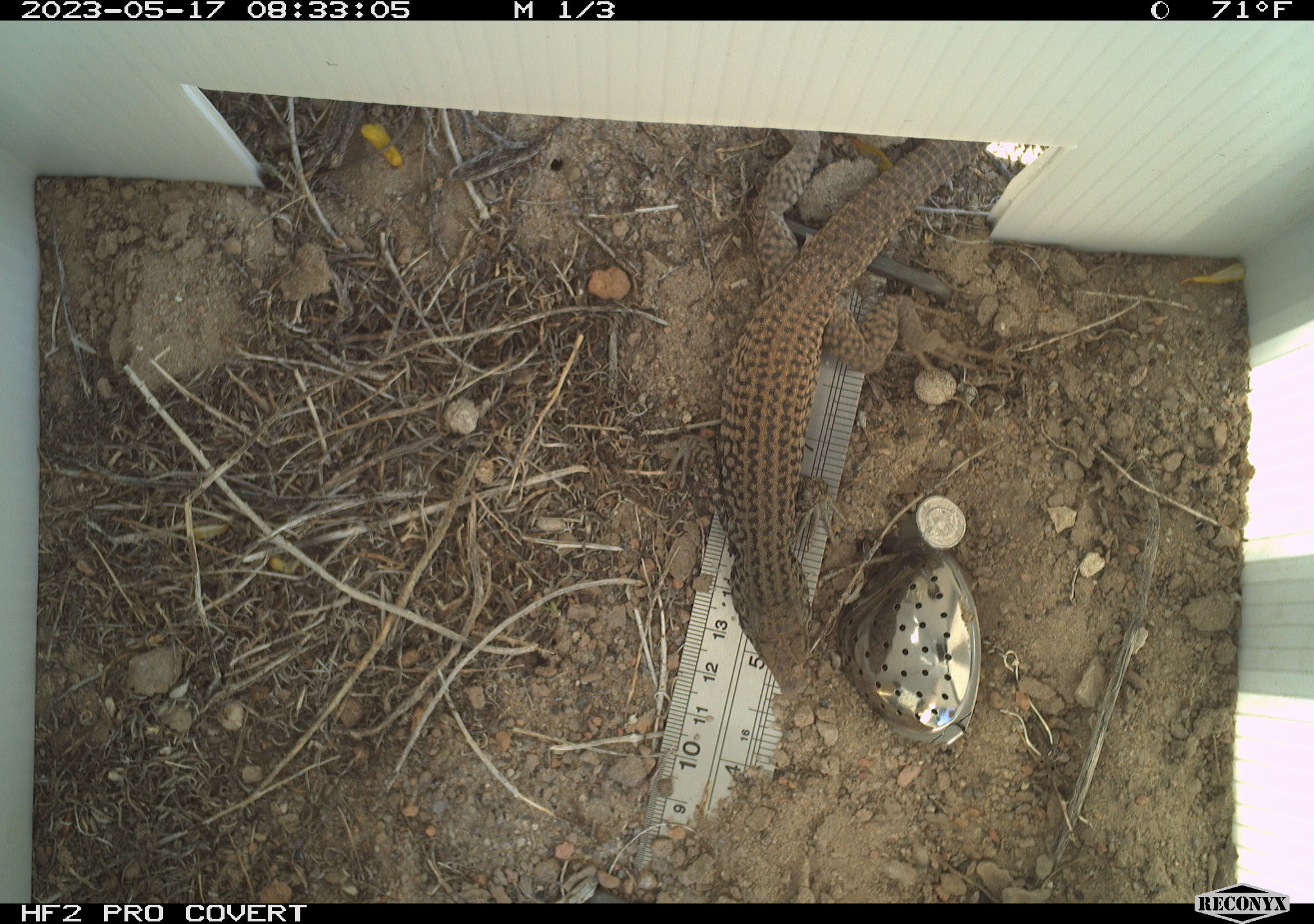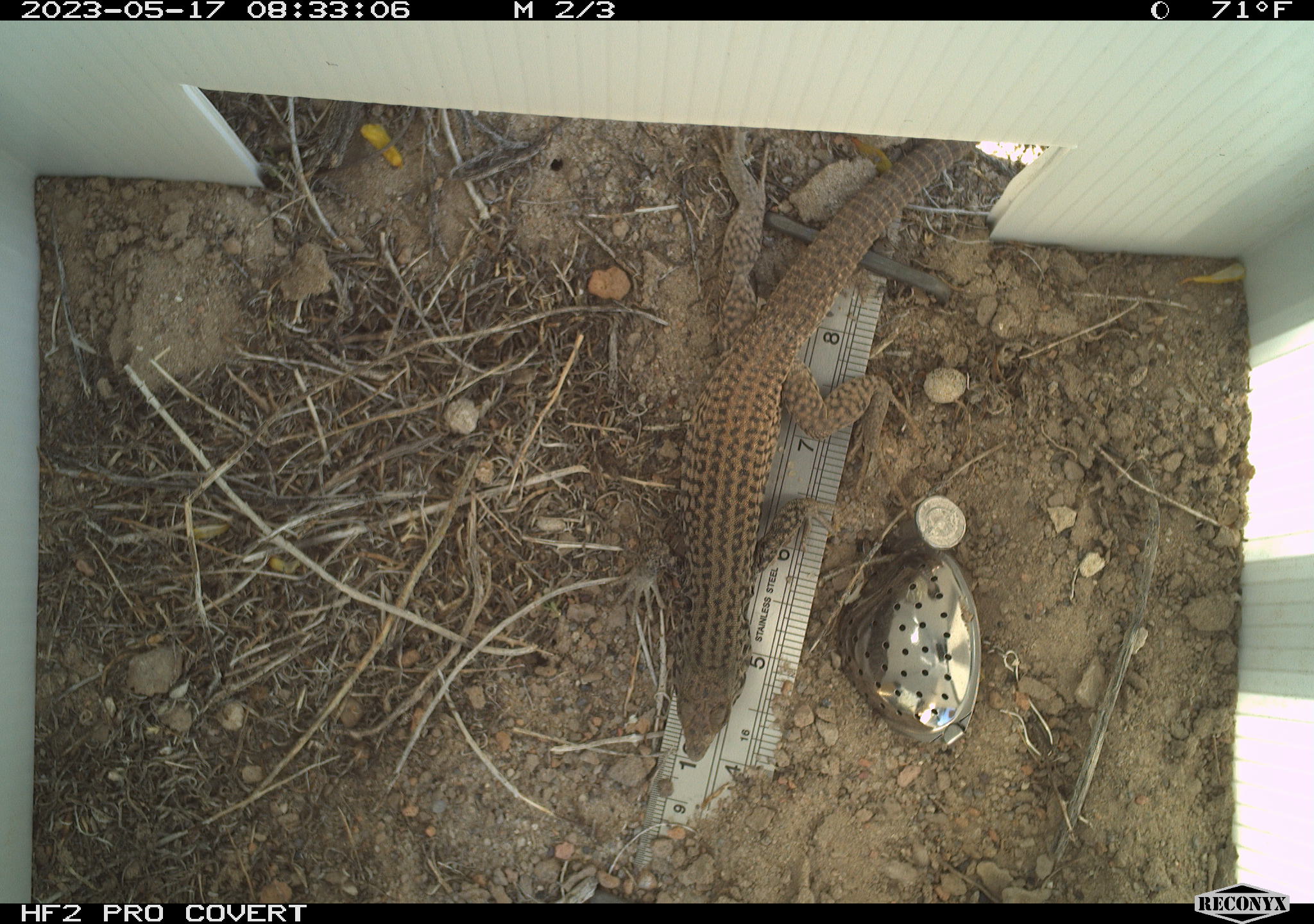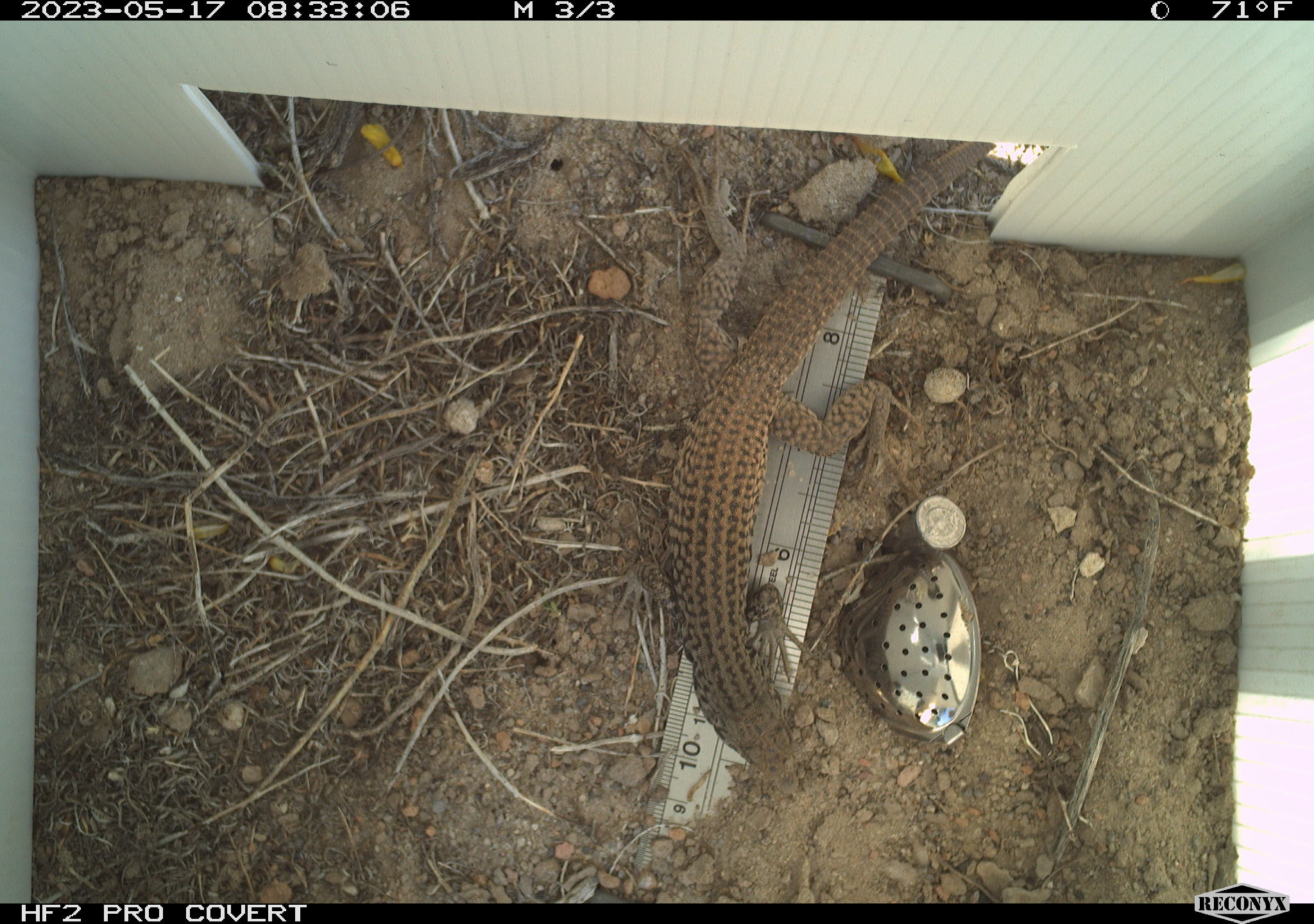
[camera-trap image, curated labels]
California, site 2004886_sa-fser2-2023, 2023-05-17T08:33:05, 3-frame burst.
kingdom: Animalia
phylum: Chordata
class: Reptilia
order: Squamata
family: Teiidae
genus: Aspidoscelis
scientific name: Aspidoscelis tigris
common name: western whiptail